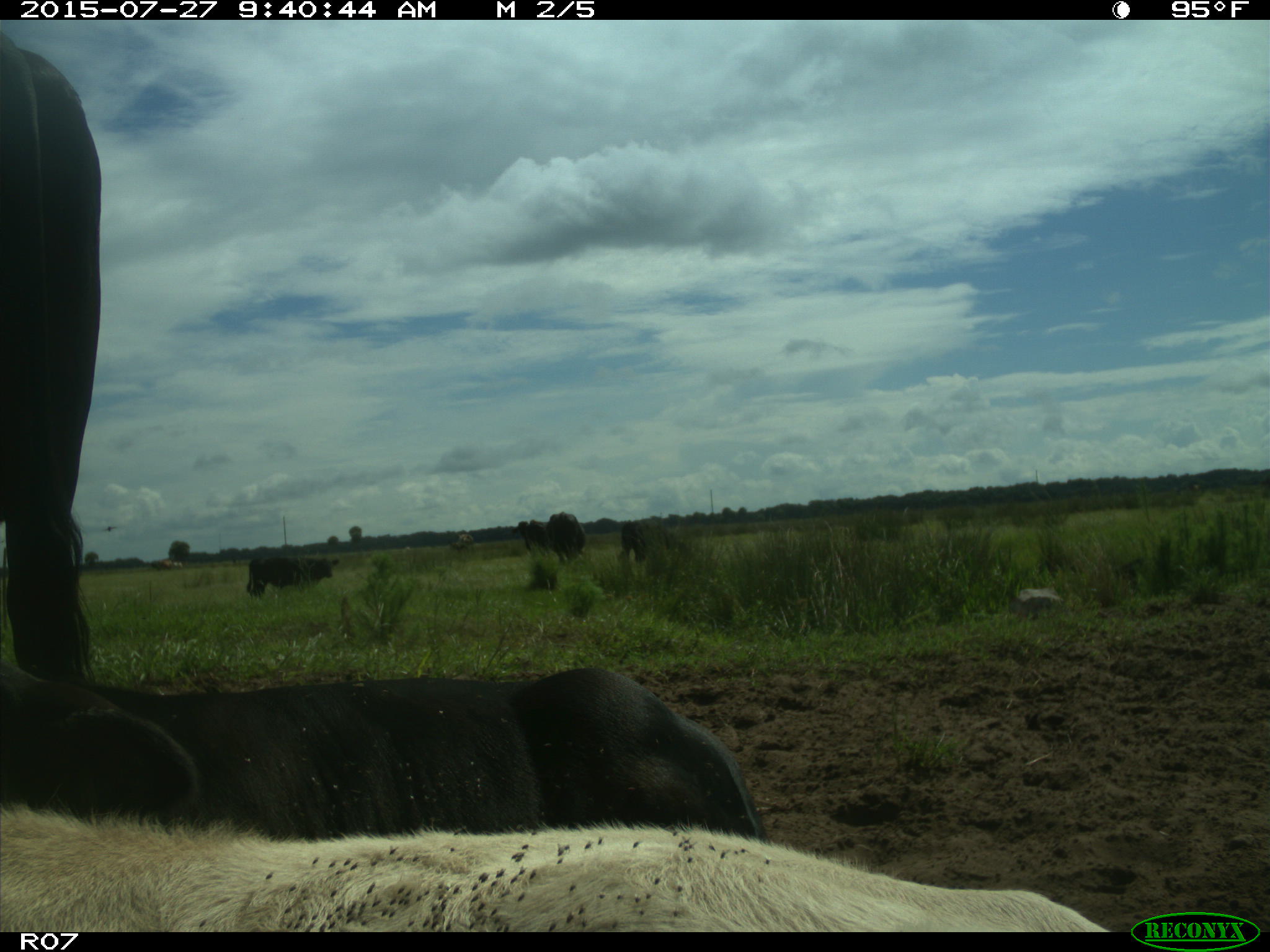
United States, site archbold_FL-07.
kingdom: Animalia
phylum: Chordata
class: Mammalia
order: Artiodactyla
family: Bovidae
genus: Bos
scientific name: Bos taurus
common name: domestic cow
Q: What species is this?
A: Bos taurus (domestic cow).